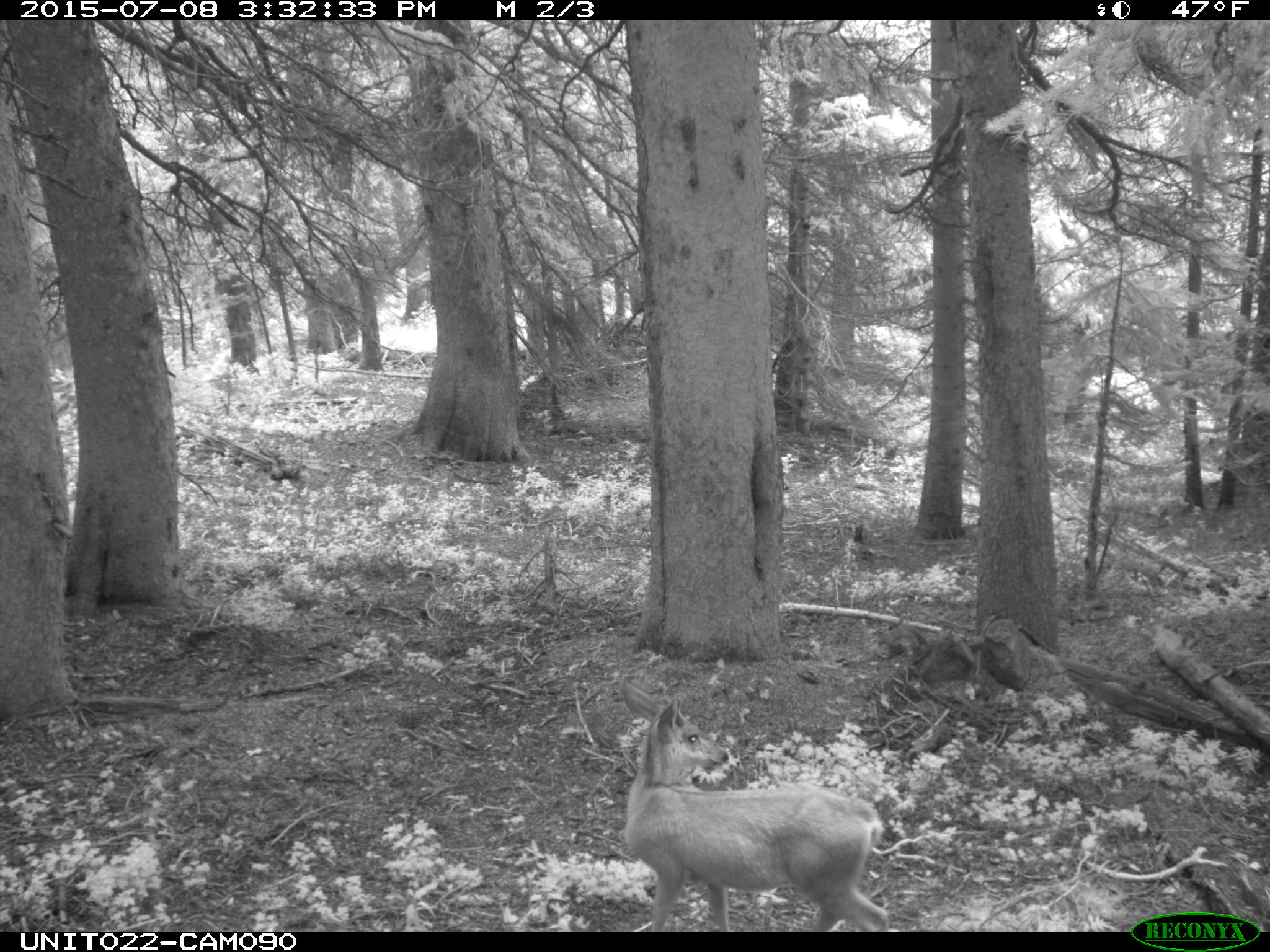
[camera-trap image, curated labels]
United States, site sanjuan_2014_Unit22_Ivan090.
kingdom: Animalia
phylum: Chordata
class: Mammalia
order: Artiodactyla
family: Cervidae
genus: Odocoileus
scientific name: Odocoileus hemionus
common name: mule deer